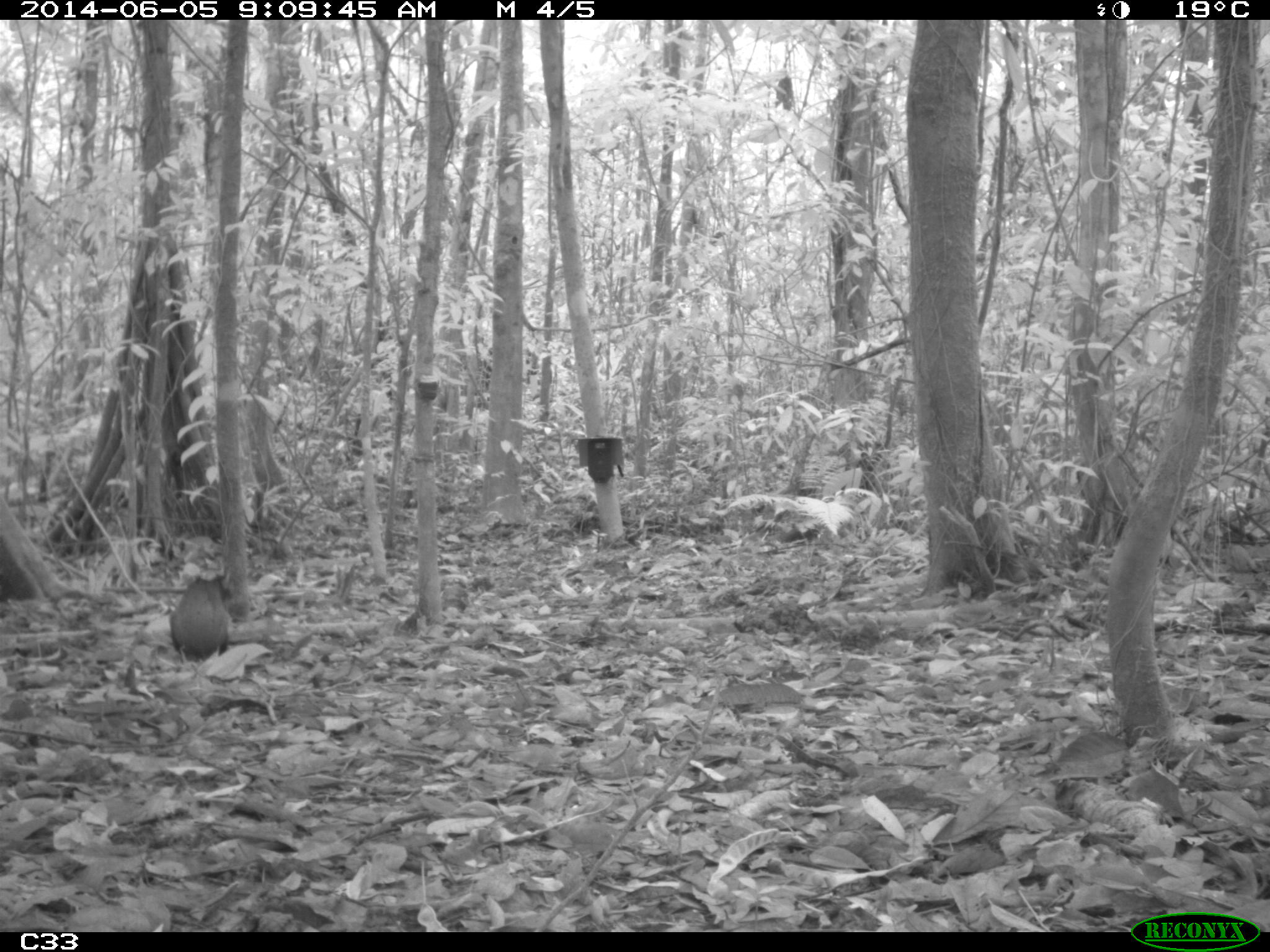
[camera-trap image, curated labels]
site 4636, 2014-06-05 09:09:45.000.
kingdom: Animalia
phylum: Chordata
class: Mammalia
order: Rodentia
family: Dasyproctidae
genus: Dasyprocta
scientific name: Dasyprocta leporina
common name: red-rumped agouti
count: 1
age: adult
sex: male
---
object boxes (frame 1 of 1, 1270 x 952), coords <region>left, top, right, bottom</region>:
dasyprocta leporina: <region>169, 574, 228, 666</region>